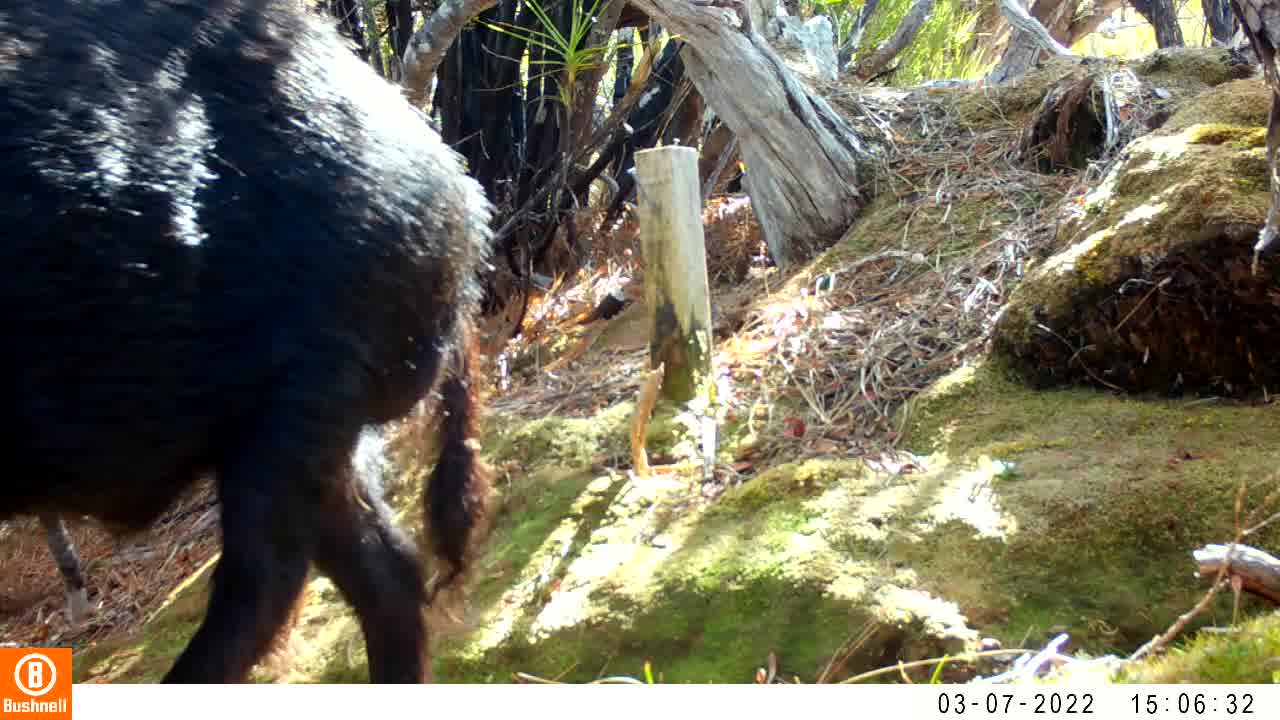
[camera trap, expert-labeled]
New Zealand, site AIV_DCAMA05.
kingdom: Animalia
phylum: Chordata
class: Mammalia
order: Artiodactyla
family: Suidae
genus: Sus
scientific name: Sus scrofa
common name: pig